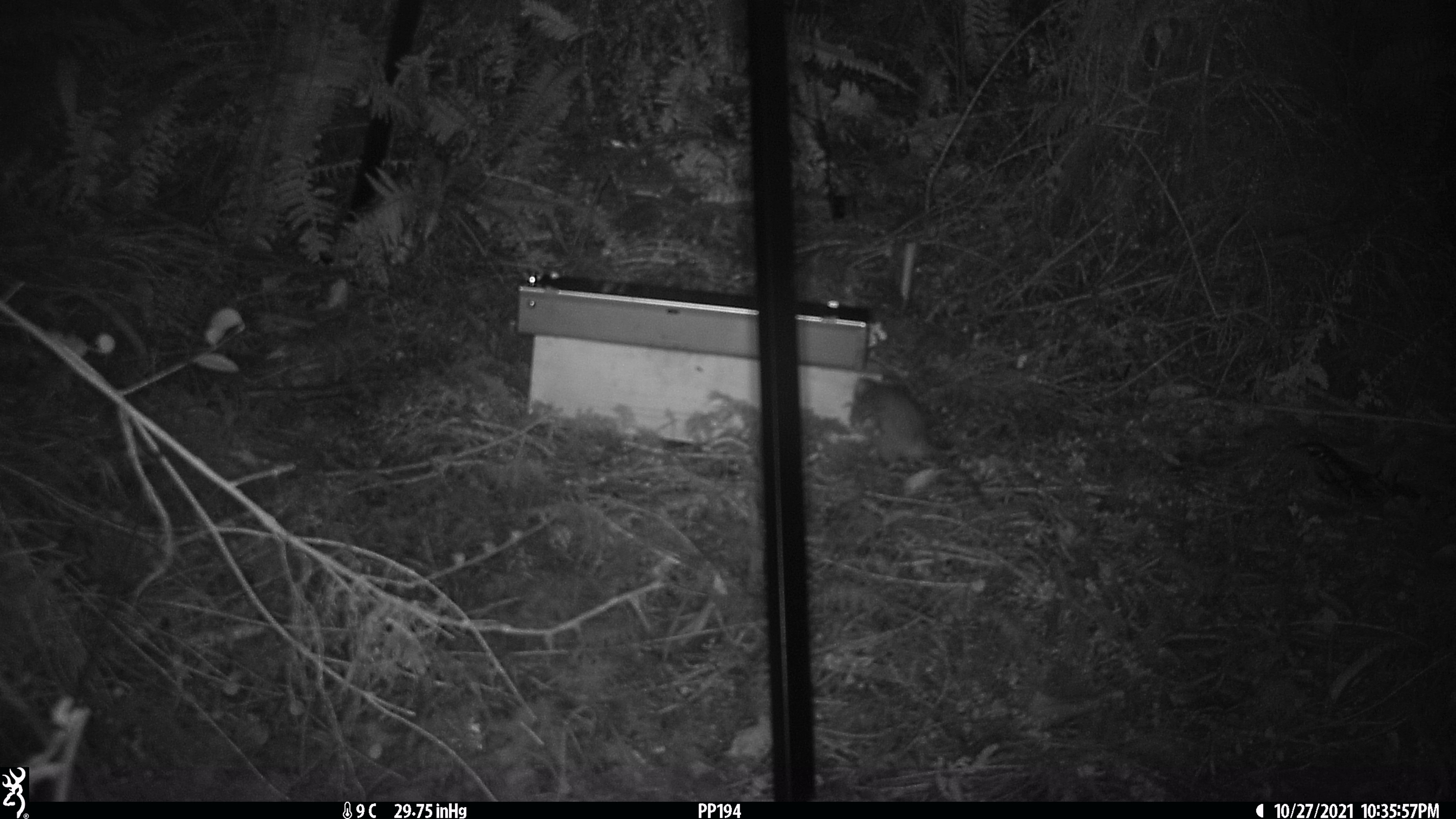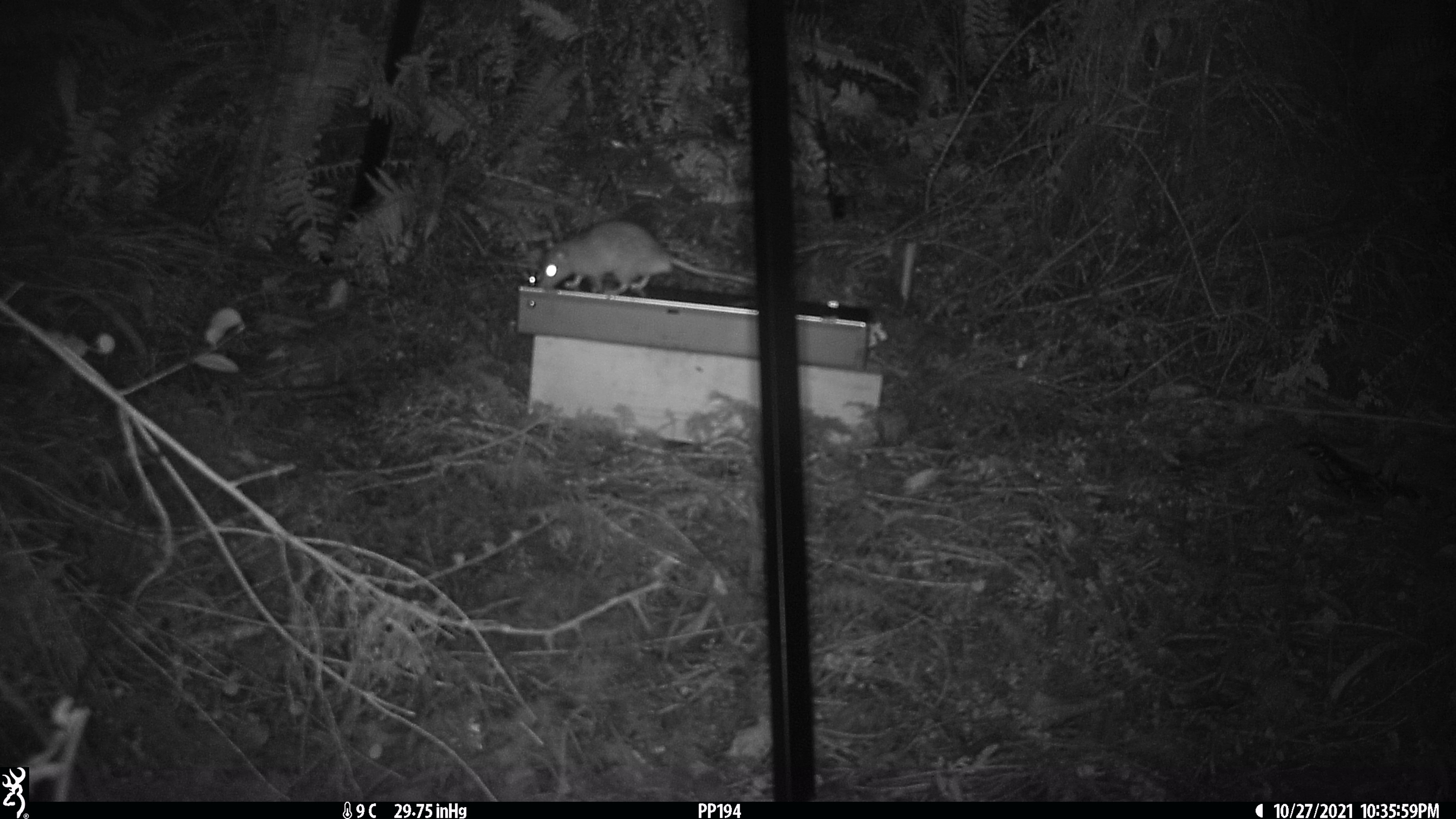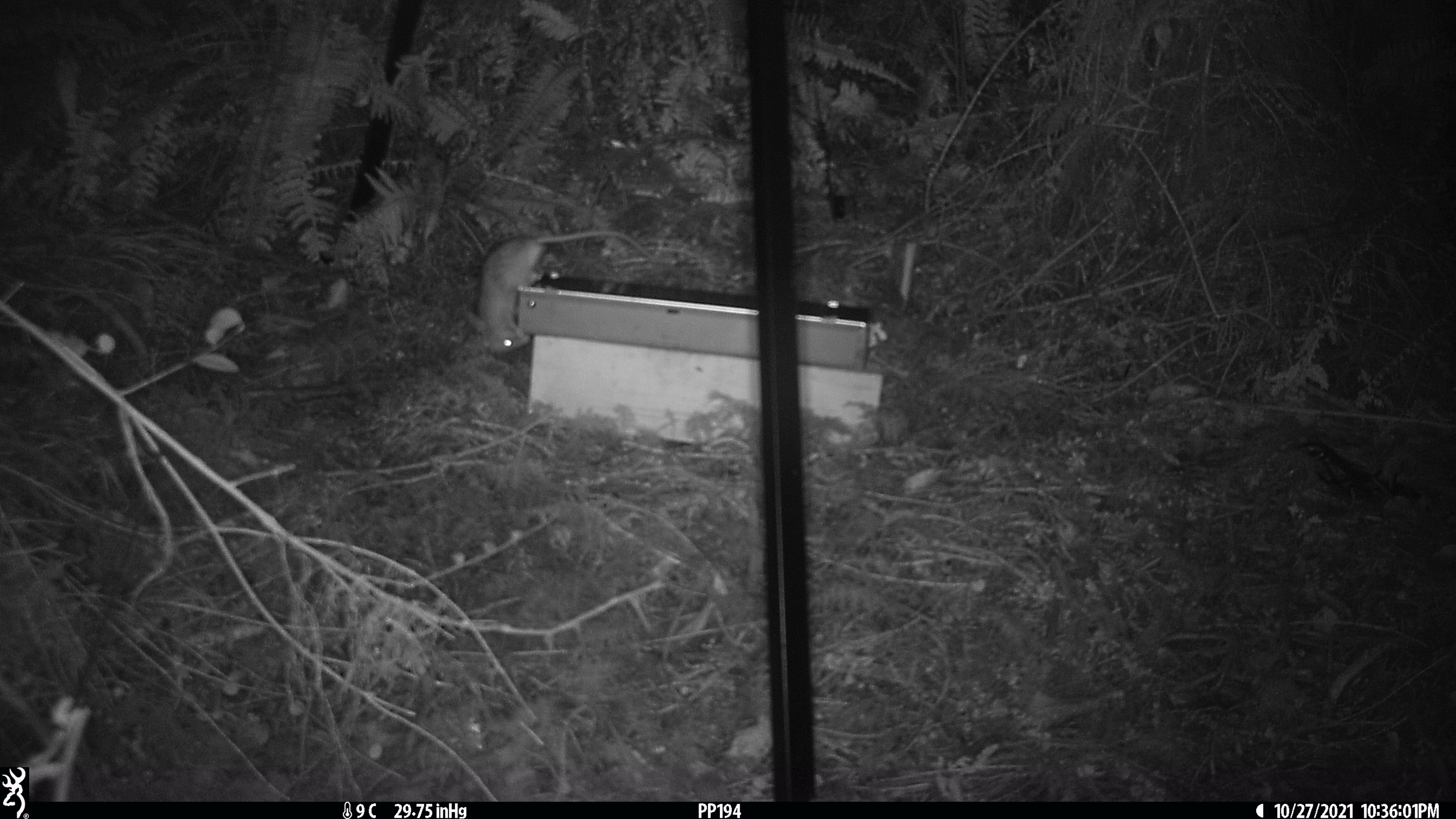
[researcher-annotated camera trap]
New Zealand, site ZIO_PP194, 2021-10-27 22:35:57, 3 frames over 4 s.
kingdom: Animalia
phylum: Chordata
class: Mammalia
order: Rodentia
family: Muridae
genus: Rattus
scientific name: Rattus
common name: rat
Rat (Rattus).